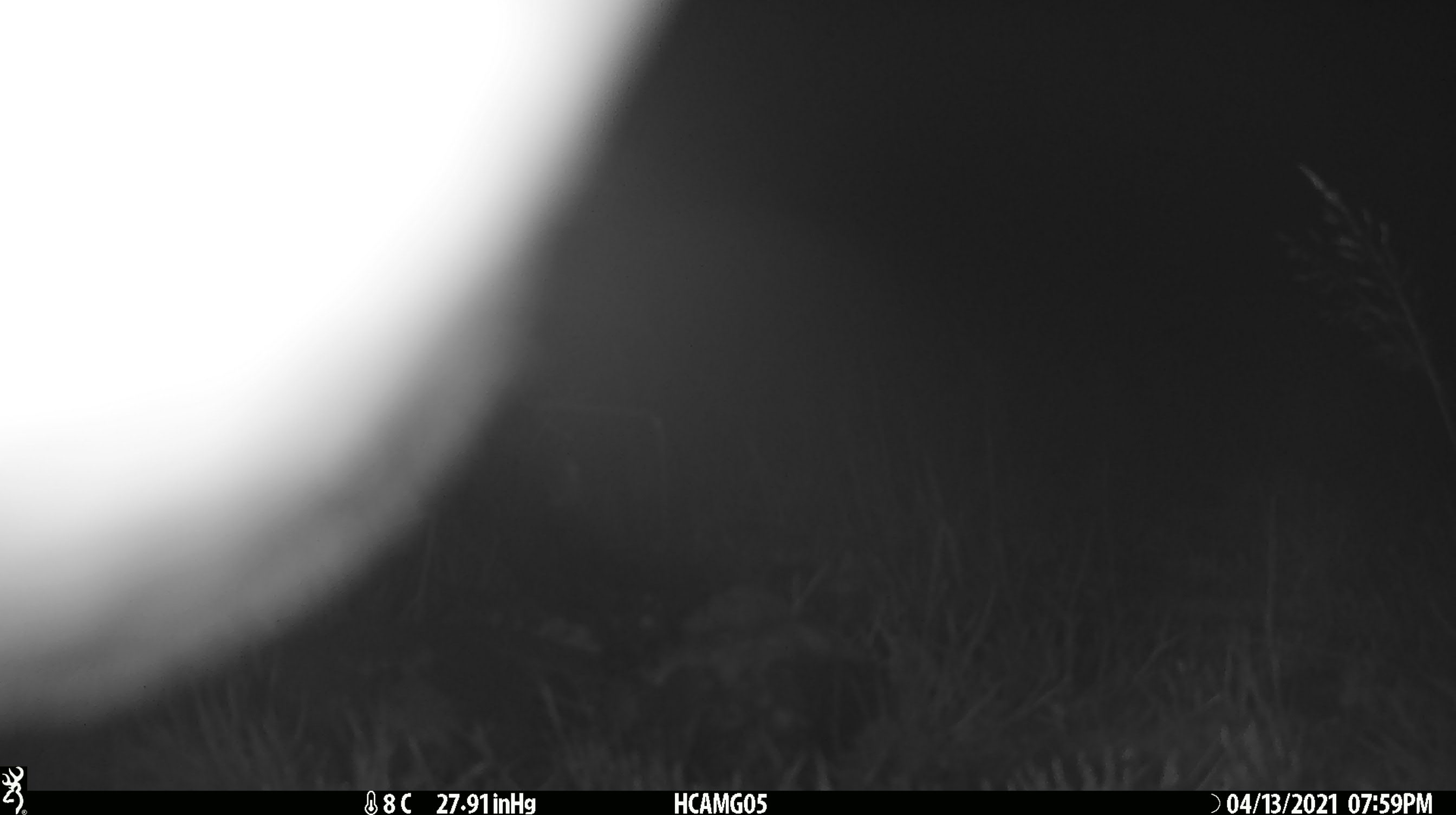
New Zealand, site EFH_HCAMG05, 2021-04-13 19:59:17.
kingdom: Animalia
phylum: Chordata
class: Mammalia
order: Artiodactyla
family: Bovidae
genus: Bos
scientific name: Bos taurus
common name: domestic cow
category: cow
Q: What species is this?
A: Cow (domestic cow) (Bos taurus).